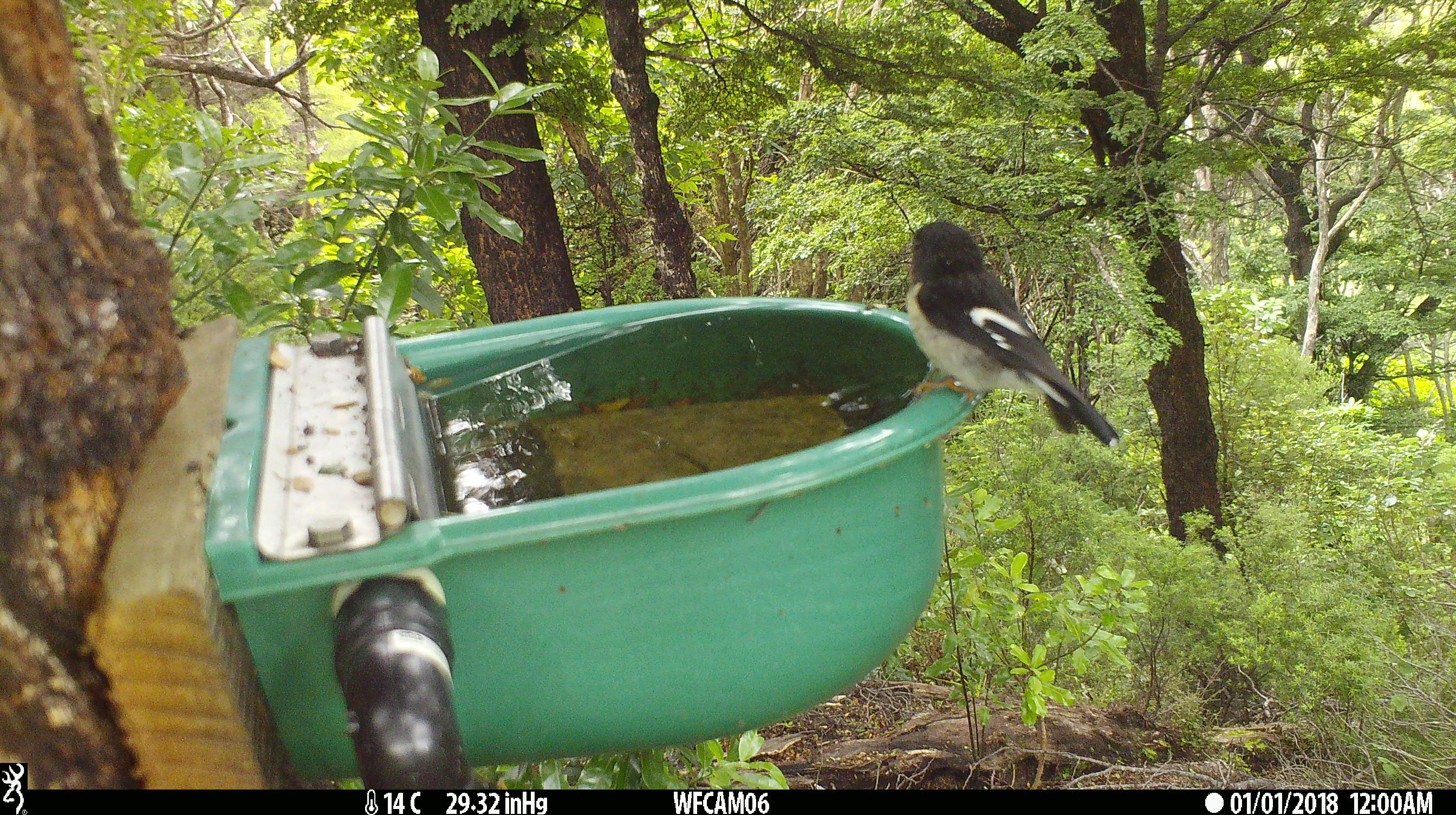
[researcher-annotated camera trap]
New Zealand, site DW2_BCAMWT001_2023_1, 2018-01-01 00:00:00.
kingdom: Animalia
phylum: Chordata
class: Aves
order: Passeriformes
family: Petroicidae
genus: Petroica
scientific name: Petroica macrocephala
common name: tomtit